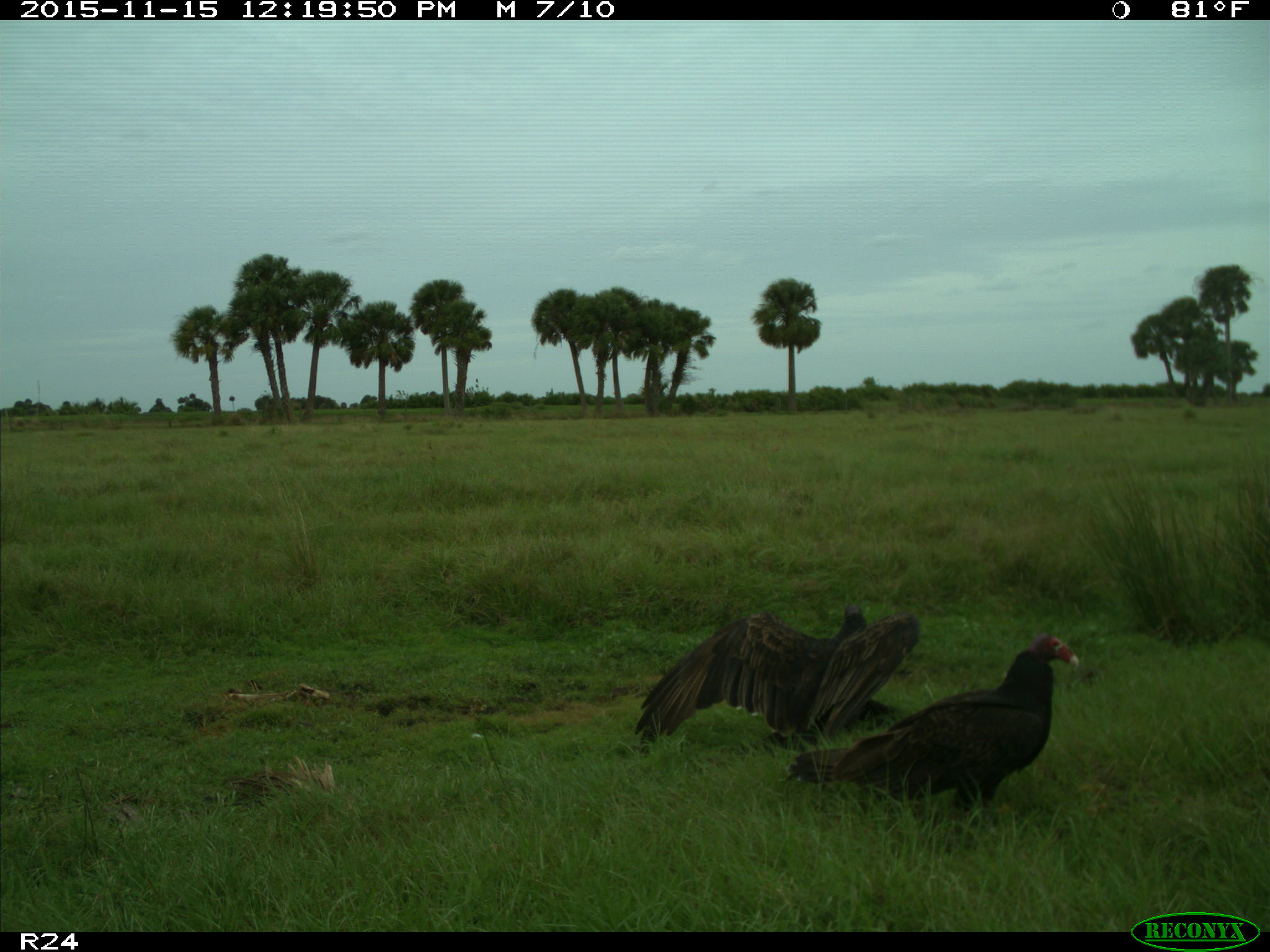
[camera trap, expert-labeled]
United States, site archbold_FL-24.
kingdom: Animalia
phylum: Chordata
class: Aves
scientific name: Aves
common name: birds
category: unidentified bird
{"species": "unidentified bird (birds) (Aves)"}